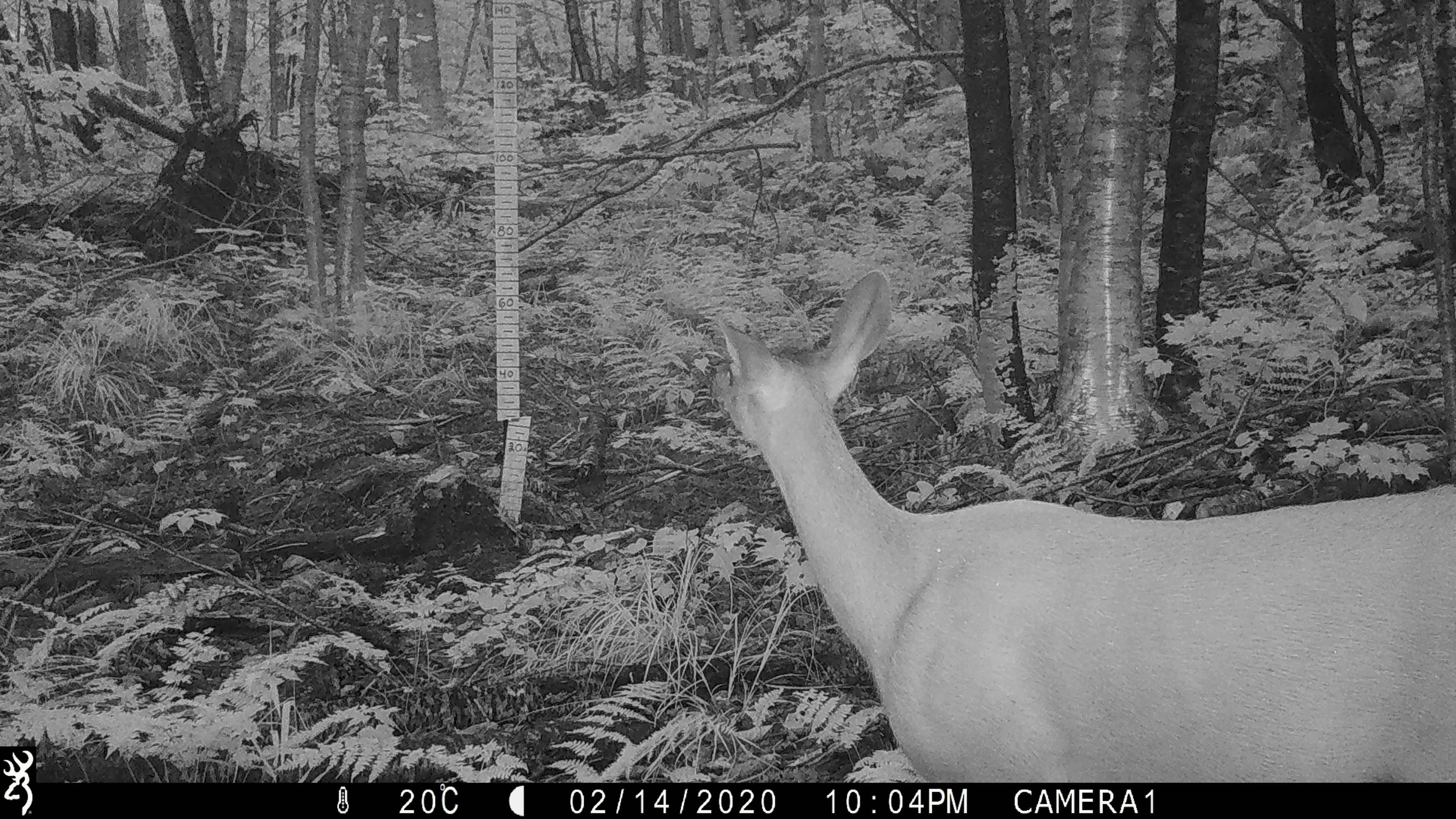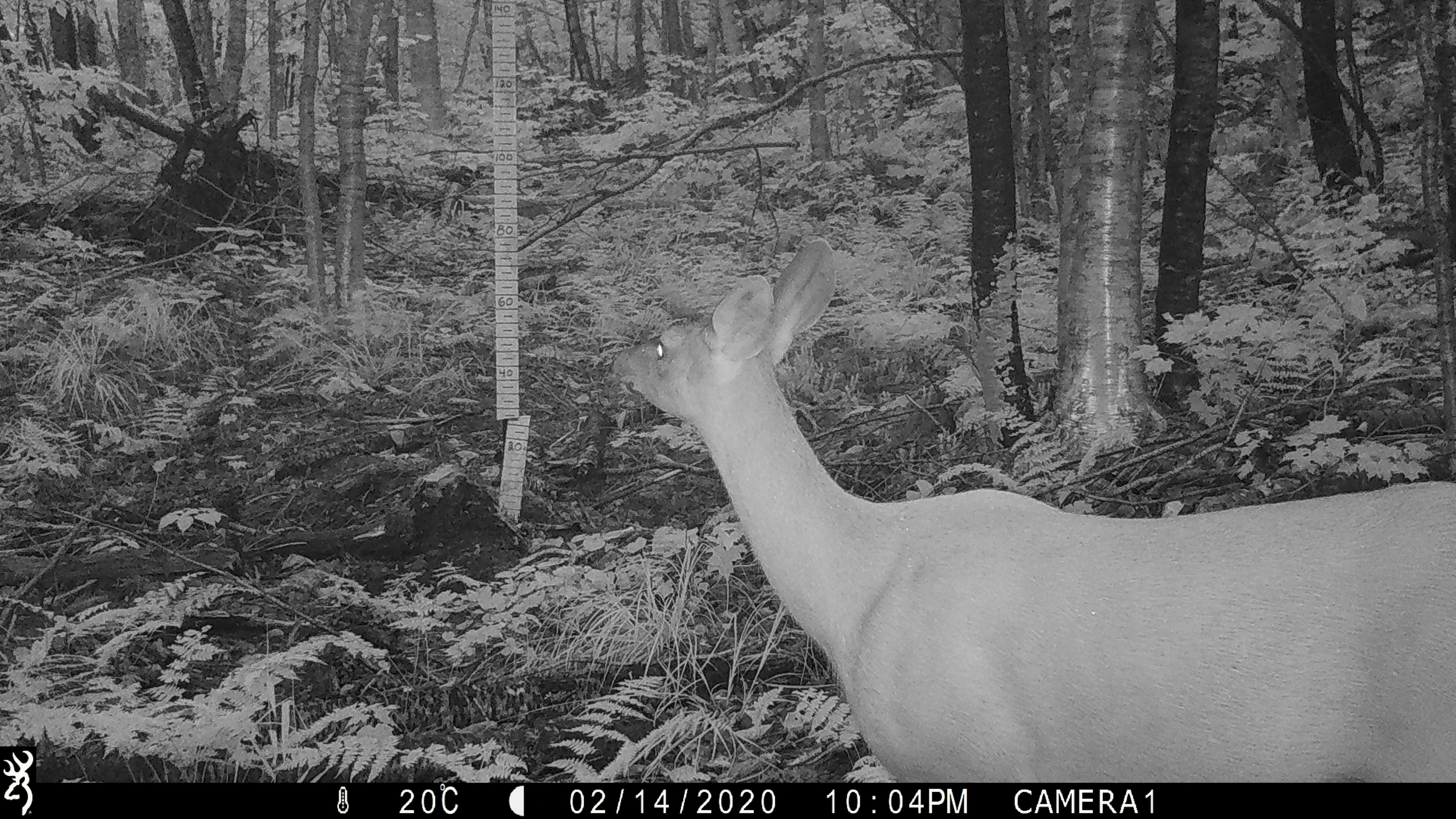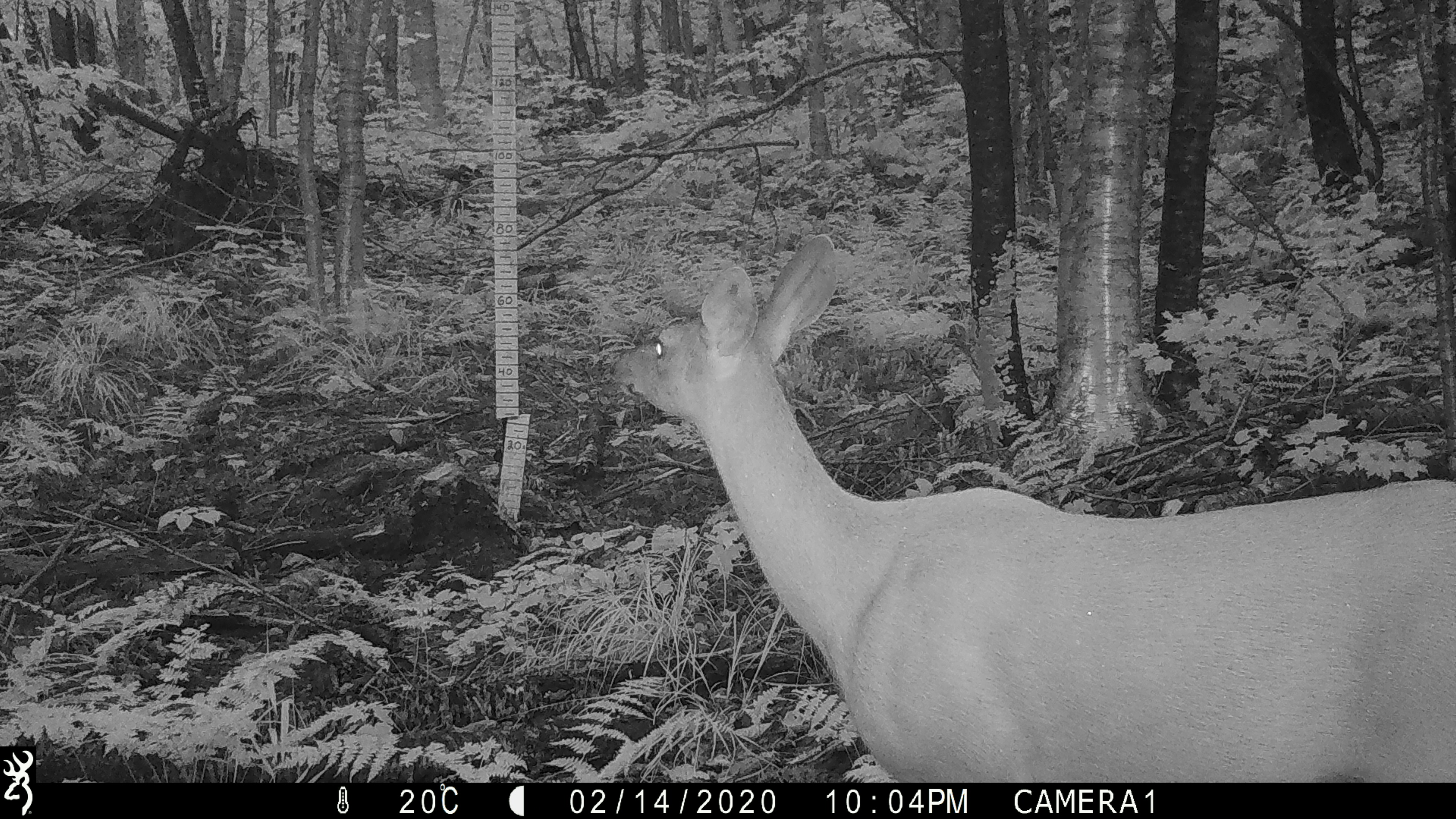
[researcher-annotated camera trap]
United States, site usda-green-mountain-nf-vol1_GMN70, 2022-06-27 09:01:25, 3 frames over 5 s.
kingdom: Animalia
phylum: Chordata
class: Mammalia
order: Artiodactyla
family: Cervidae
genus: Odocoileus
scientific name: Odocoileus virginianus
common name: white-tailed deer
White-tailed deer (Odocoileus virginianus).